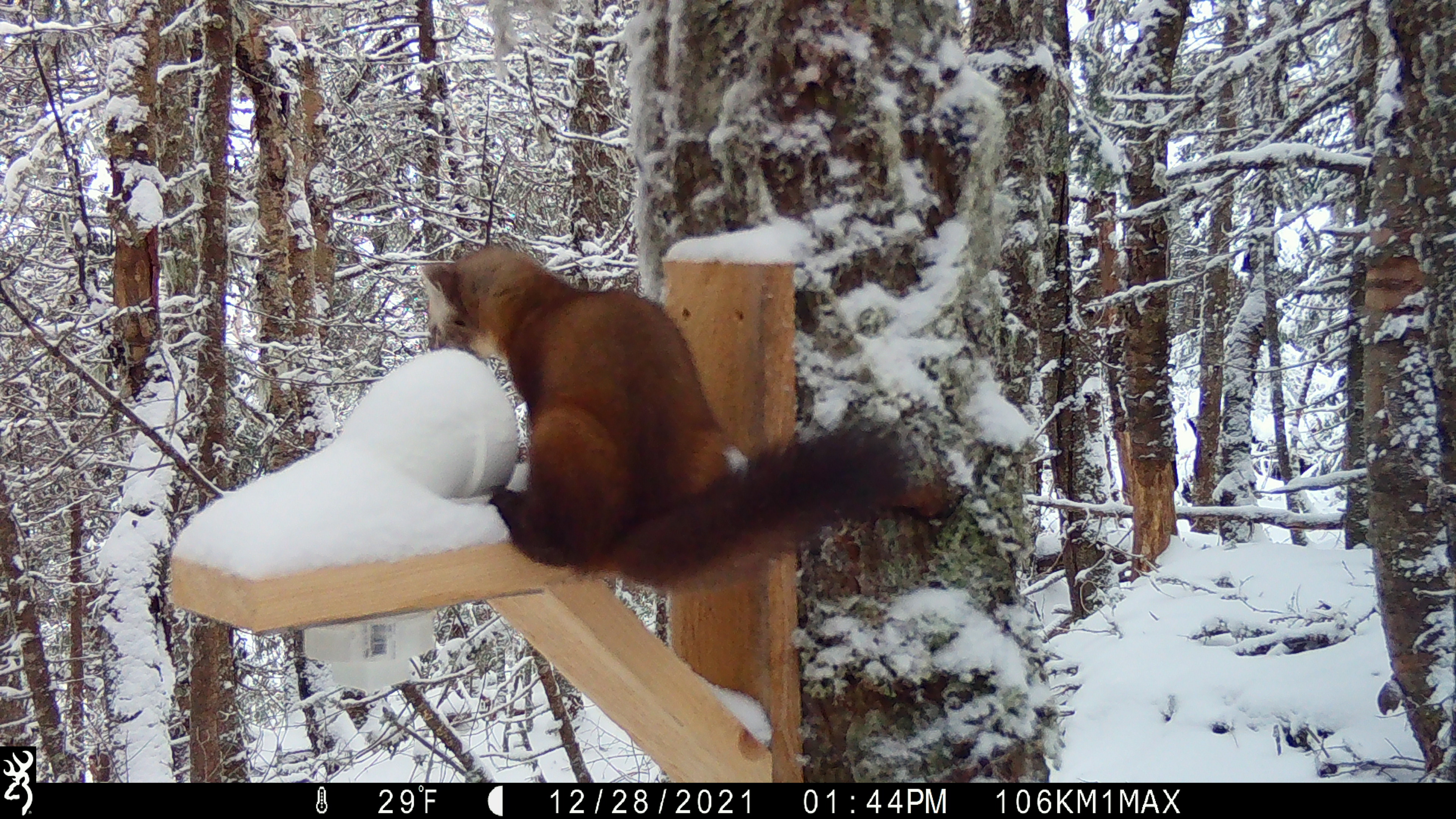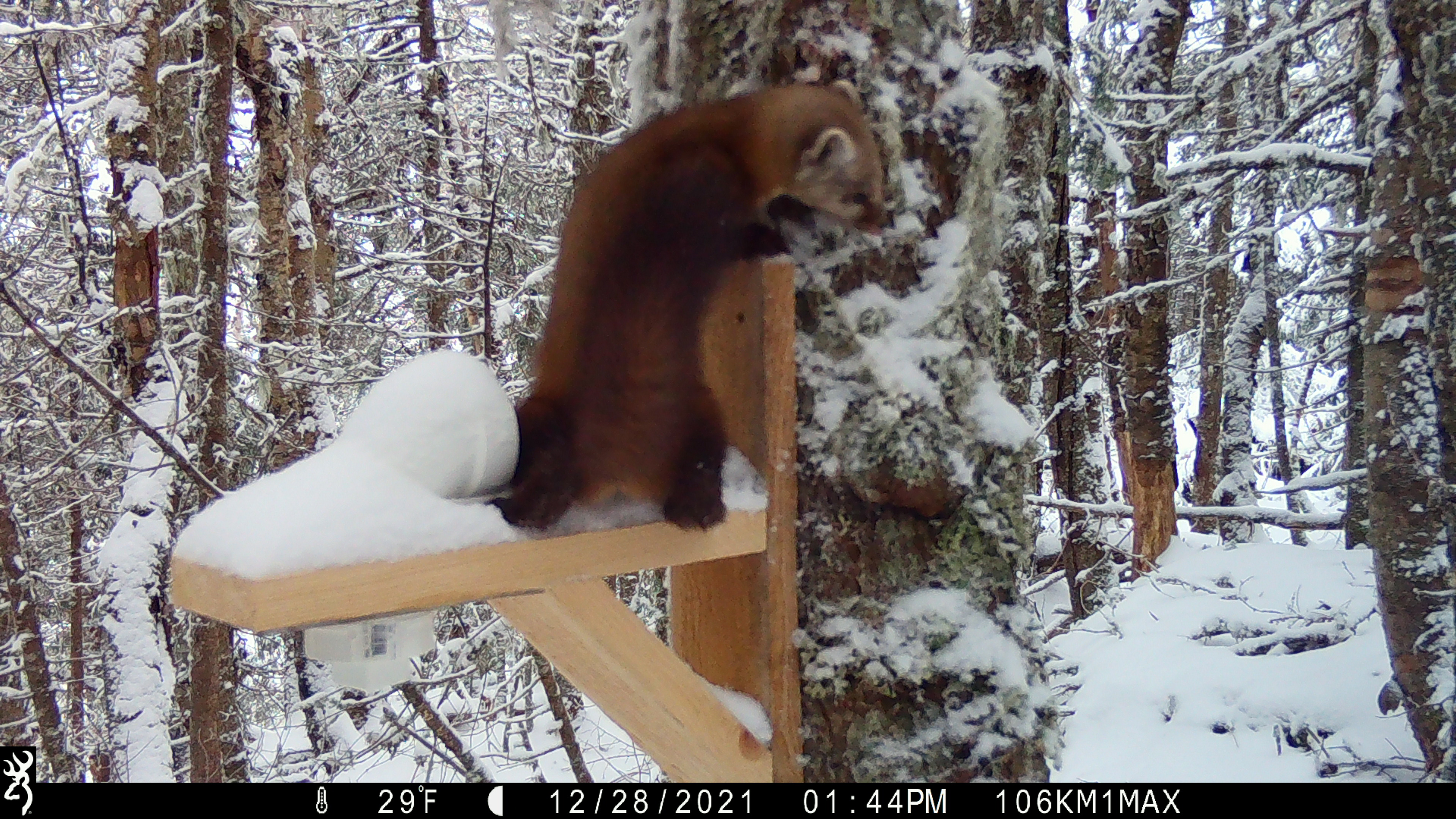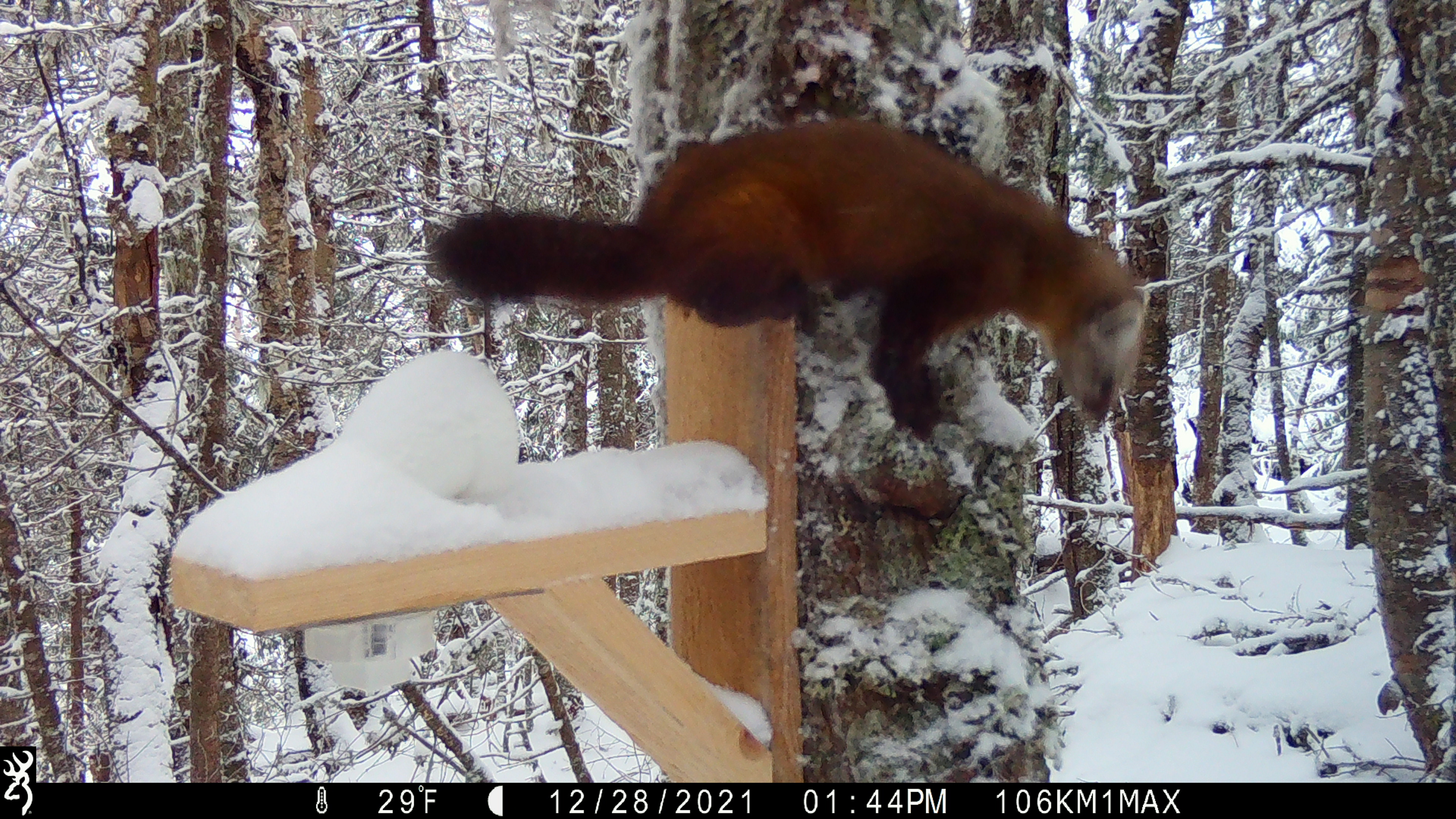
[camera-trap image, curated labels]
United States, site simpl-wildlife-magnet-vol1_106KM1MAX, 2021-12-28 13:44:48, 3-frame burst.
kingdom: Animalia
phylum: Chordata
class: Mammalia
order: Carnivora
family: Mustelidae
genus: Martes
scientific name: Martes americana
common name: american marten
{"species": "american marten (Martes americana)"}